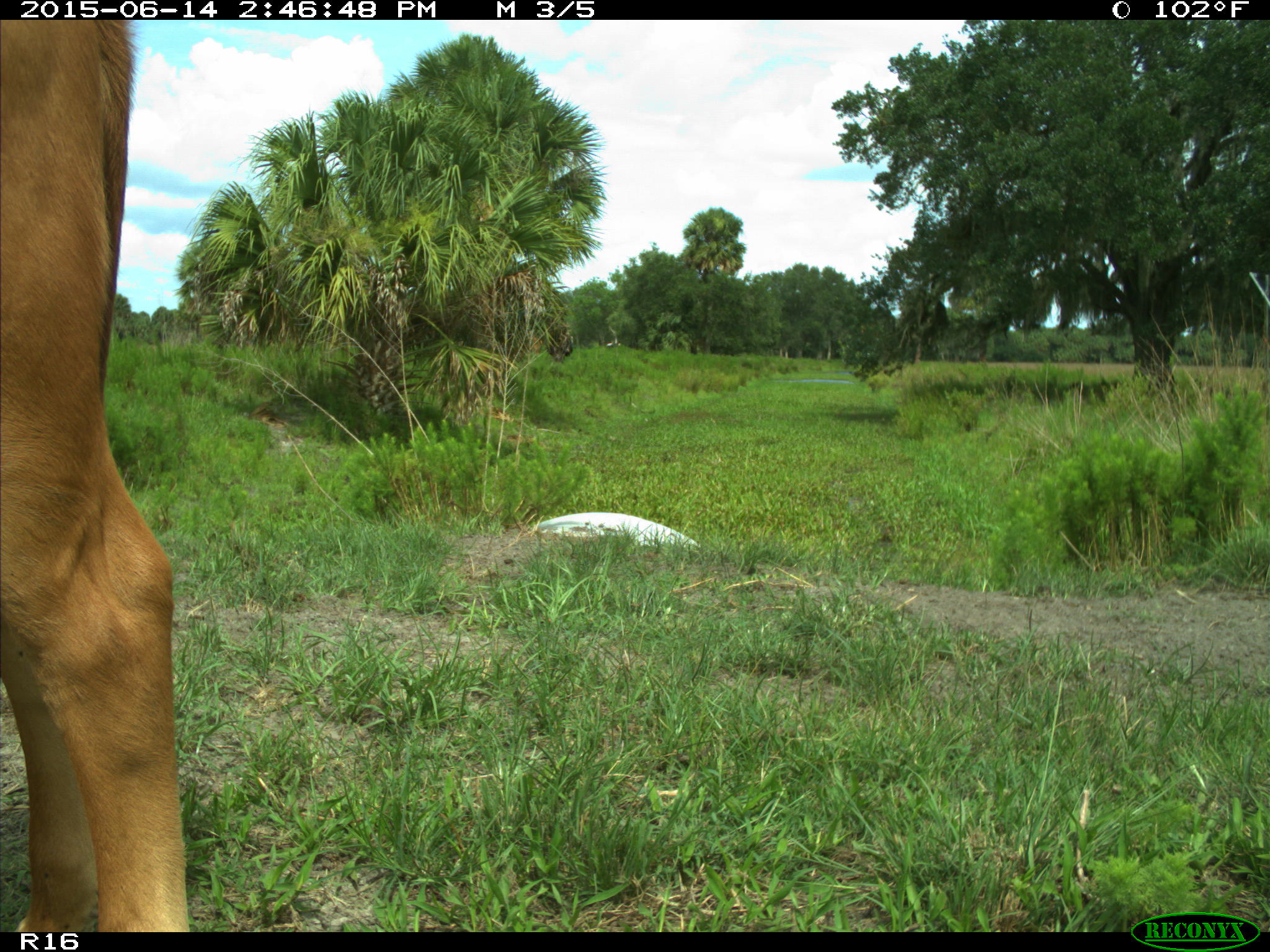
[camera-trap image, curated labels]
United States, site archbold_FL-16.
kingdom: Animalia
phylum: Chordata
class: Mammalia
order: Artiodactyla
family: Bovidae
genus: Bos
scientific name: Bos taurus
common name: domestic cow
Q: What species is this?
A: Bos taurus (domestic cow).